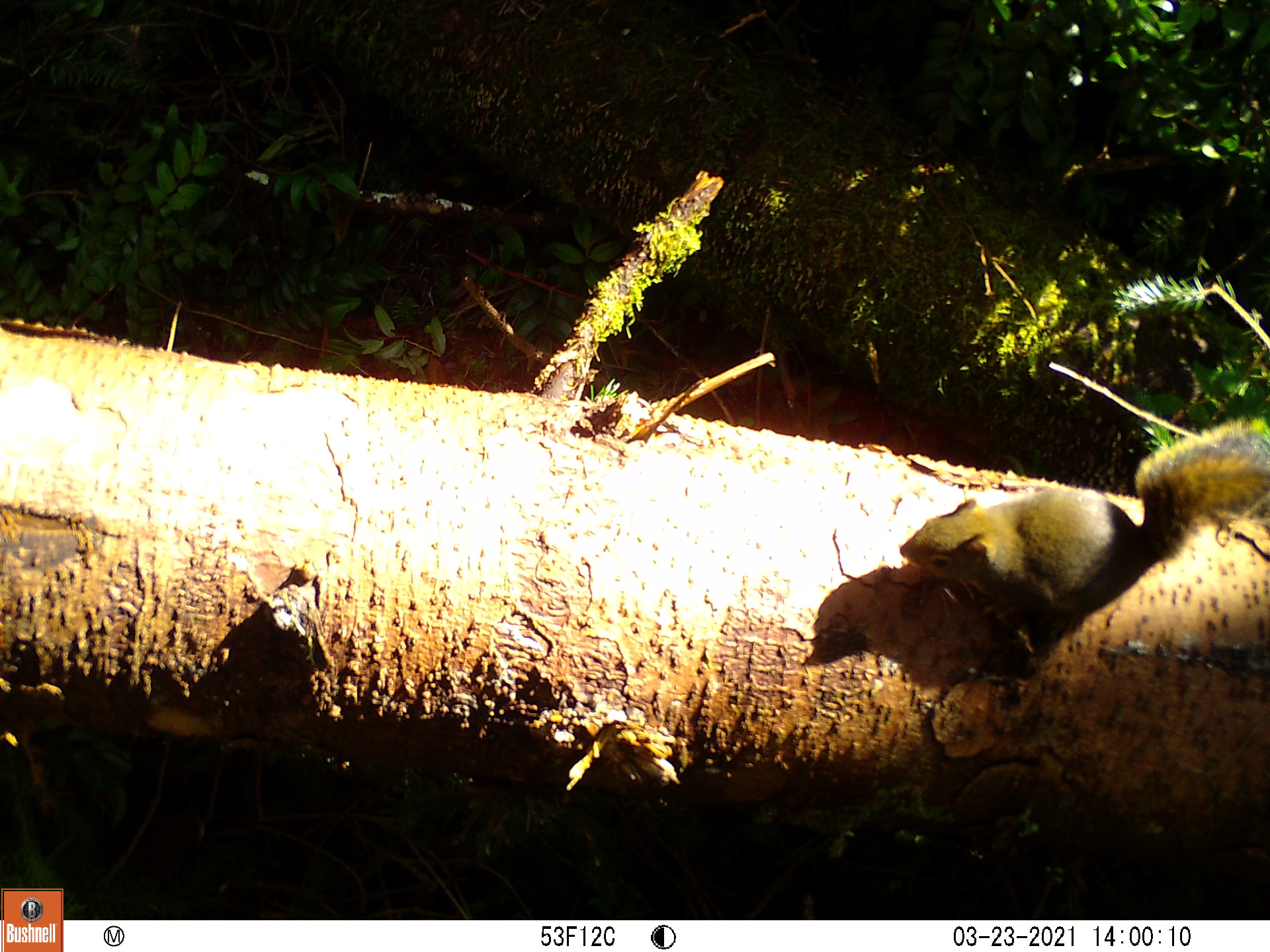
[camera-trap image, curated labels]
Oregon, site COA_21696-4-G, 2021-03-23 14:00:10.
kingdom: Animalia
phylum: Chordata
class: Mammalia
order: Rodentia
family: Sciuridae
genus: Tamiasciurus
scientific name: Tamiasciurus douglasii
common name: douglas squirrel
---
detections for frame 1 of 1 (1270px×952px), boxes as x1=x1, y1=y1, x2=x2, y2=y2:
douglas squirrel: x1=879, y1=407, x2=1267, y2=682